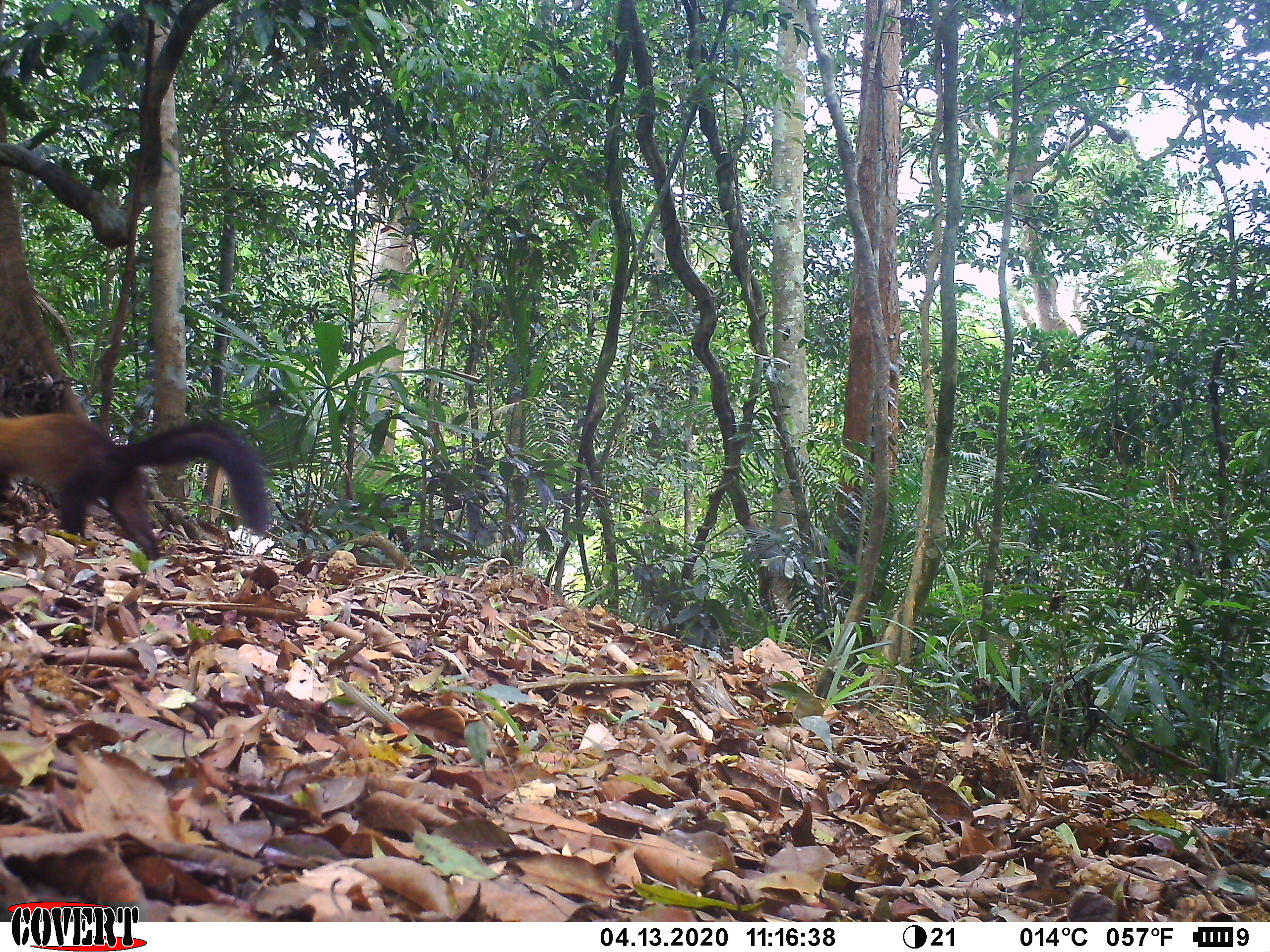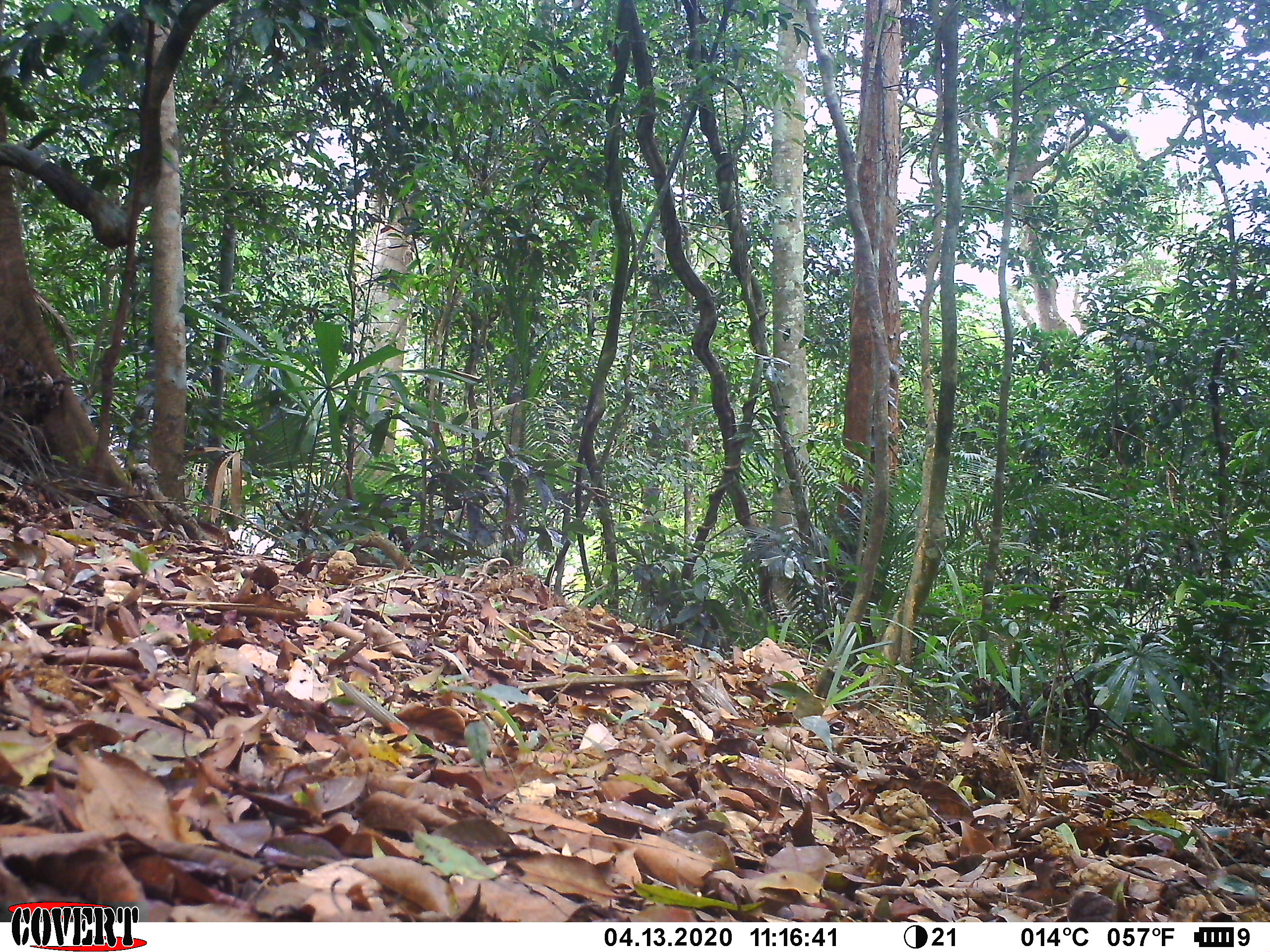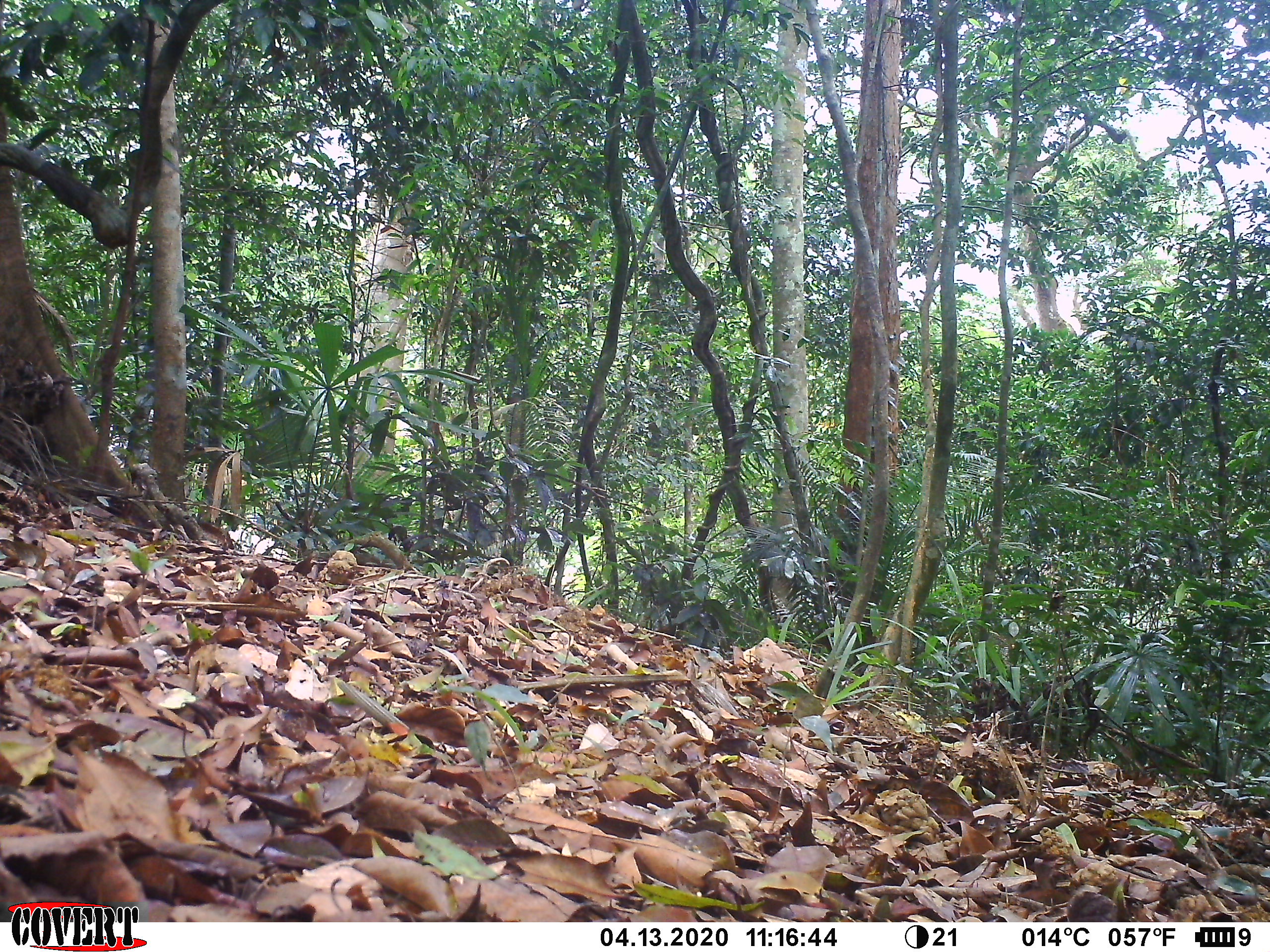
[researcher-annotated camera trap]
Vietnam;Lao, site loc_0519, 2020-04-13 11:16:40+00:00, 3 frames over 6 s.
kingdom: Animalia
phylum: Chordata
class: Mammalia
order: Carnivora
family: Mustelidae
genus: Martes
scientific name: Martes flavigula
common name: yellow-throated marten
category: yellow throated marten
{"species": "yellow throated marten (yellow-throated marten) (Martes flavigula)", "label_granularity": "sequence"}